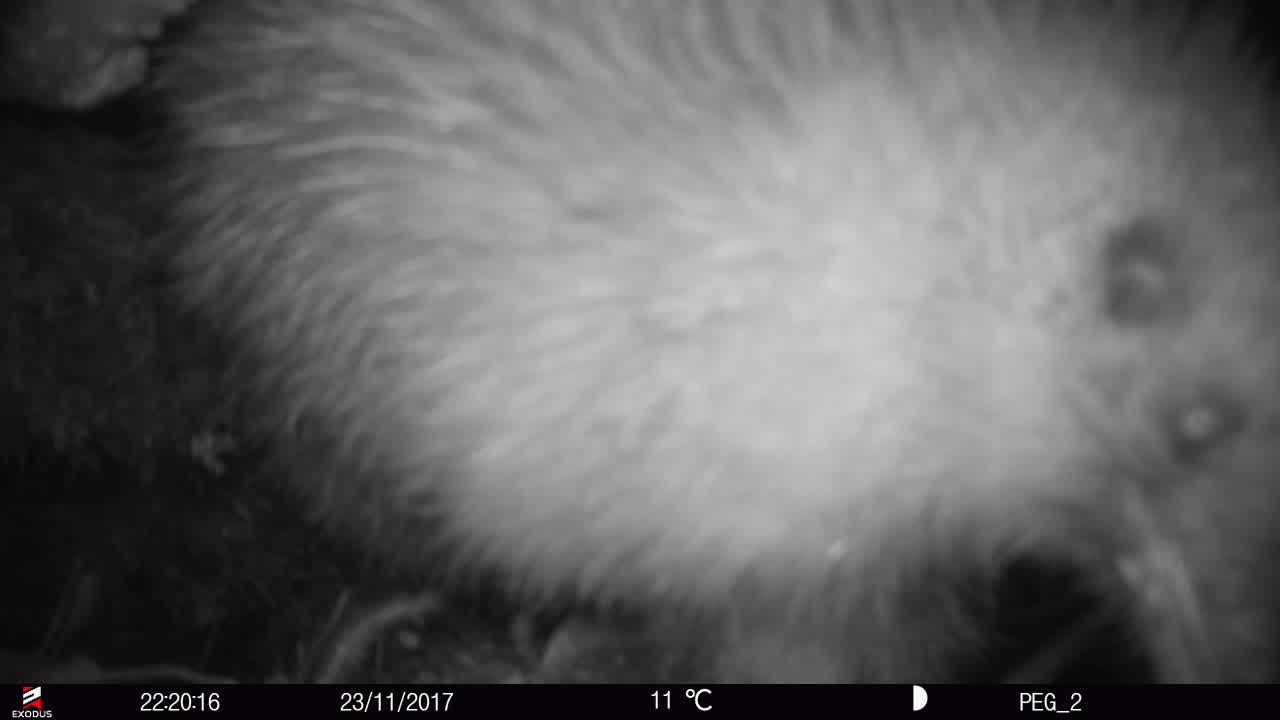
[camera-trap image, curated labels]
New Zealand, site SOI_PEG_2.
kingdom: Animalia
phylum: Chordata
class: Aves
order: Apterygiformes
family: Apterygidae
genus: Apteryx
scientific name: Apteryx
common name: kiwi